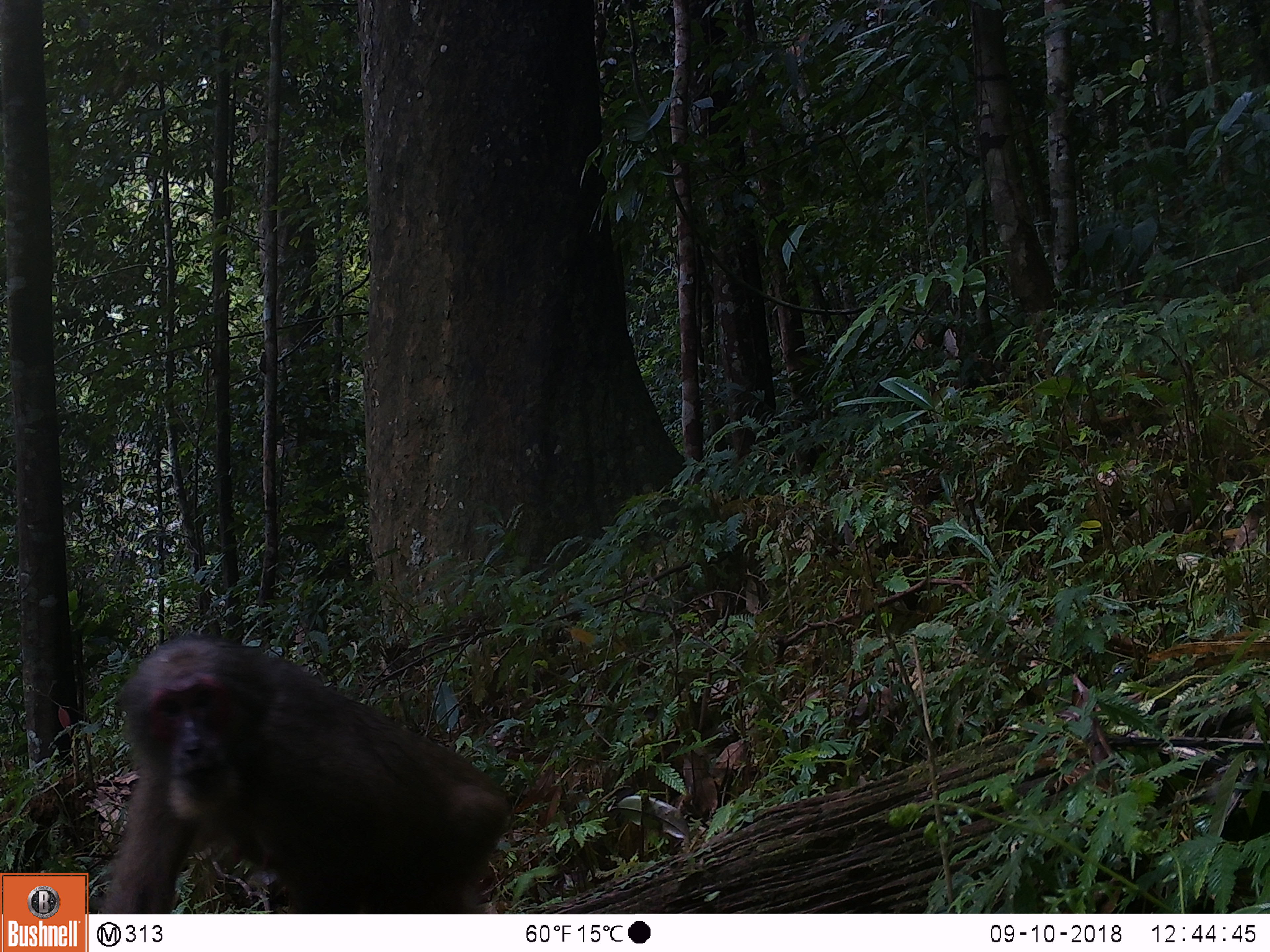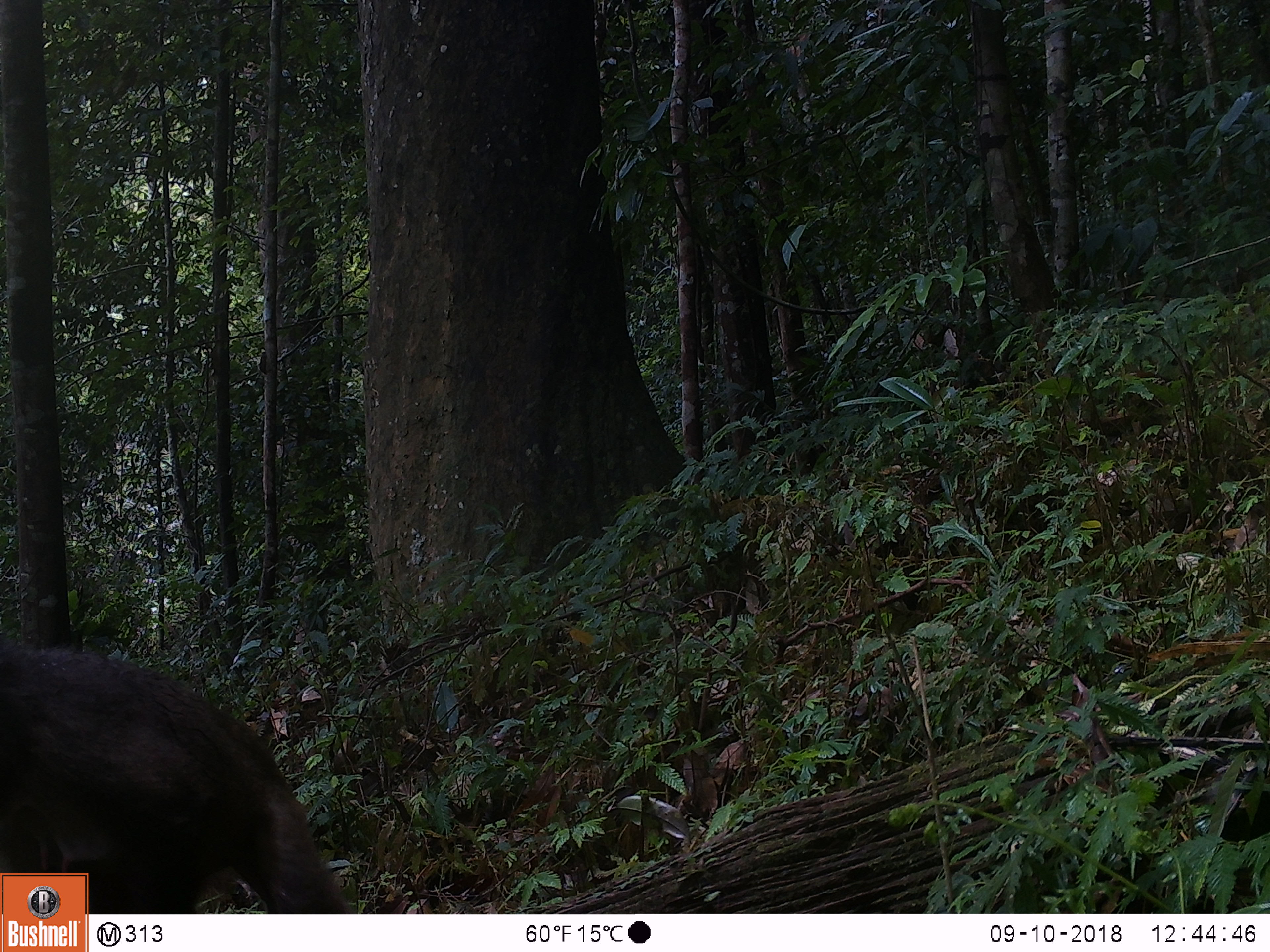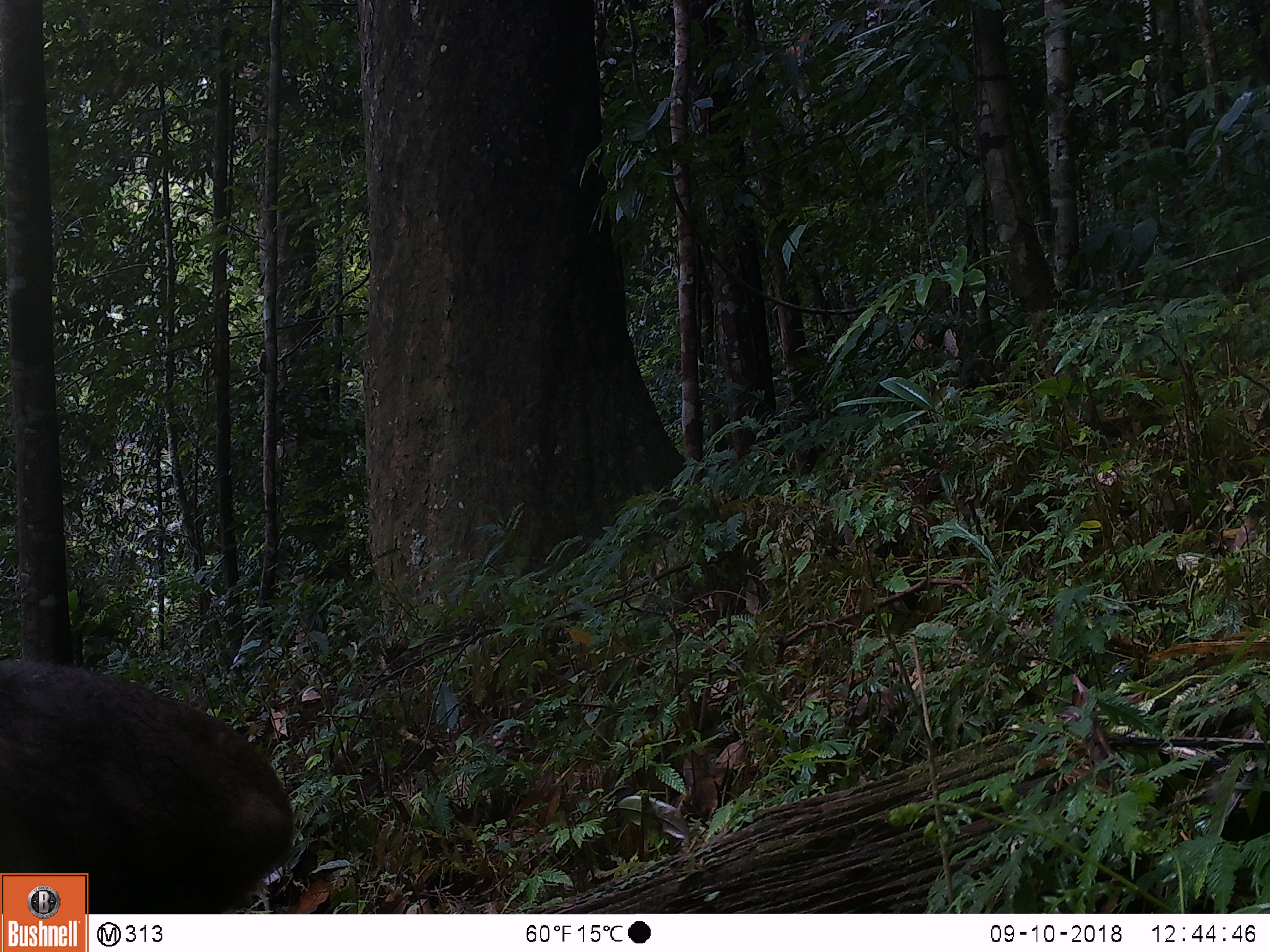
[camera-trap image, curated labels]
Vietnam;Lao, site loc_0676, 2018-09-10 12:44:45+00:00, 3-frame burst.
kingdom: Animalia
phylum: Chordata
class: Mammalia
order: Primates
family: Cercopithecidae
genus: Macaca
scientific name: Macaca arctoides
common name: stump-tailed macaque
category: stump tailed macaque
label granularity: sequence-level